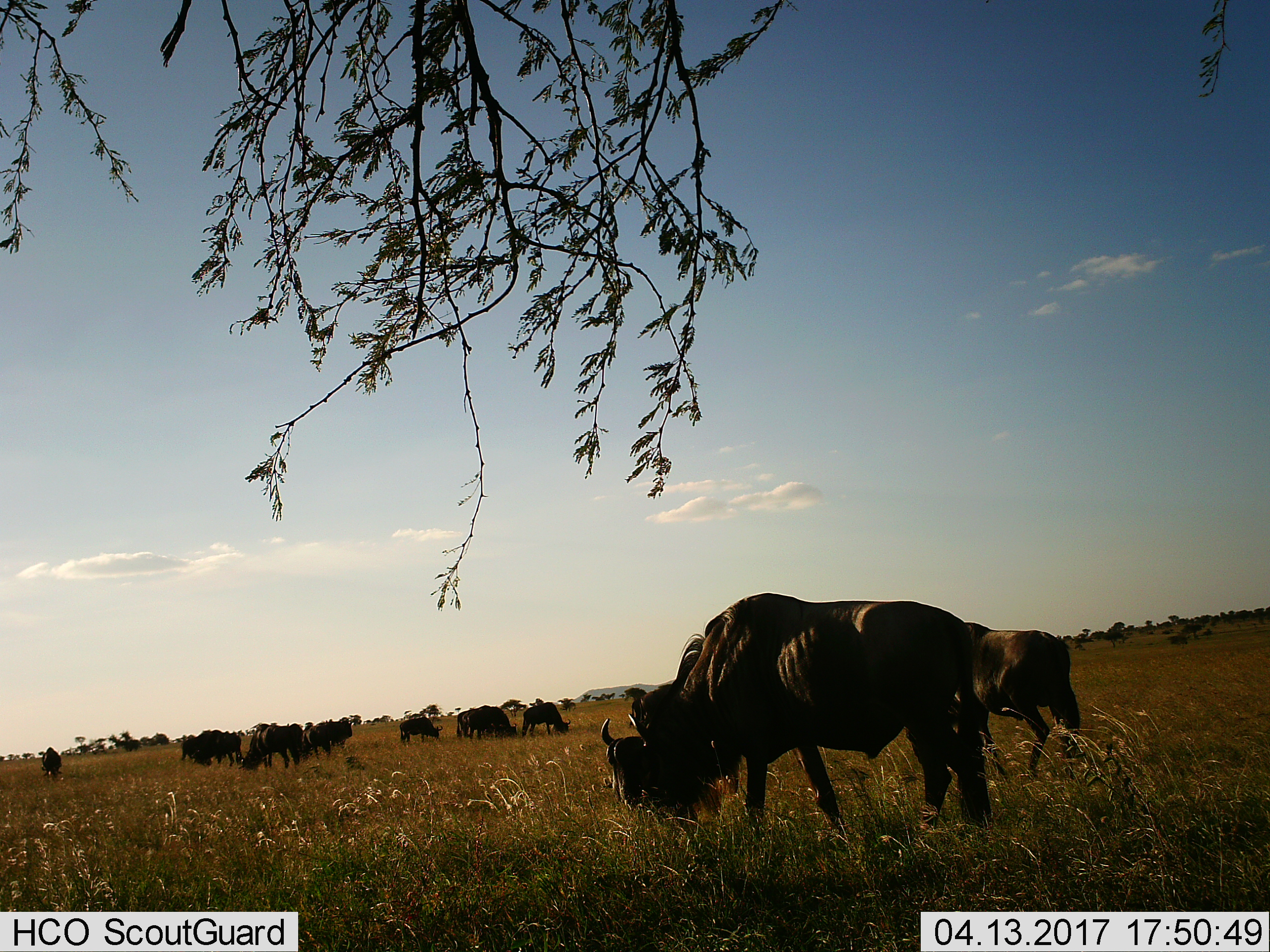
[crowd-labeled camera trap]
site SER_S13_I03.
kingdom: Animalia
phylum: Chordata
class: Mammalia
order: Artiodactyla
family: Bovidae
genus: Connochaetes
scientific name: Connochaetes taurinus taurinus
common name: blue wildebeest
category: wildebeestblue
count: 11-50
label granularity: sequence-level